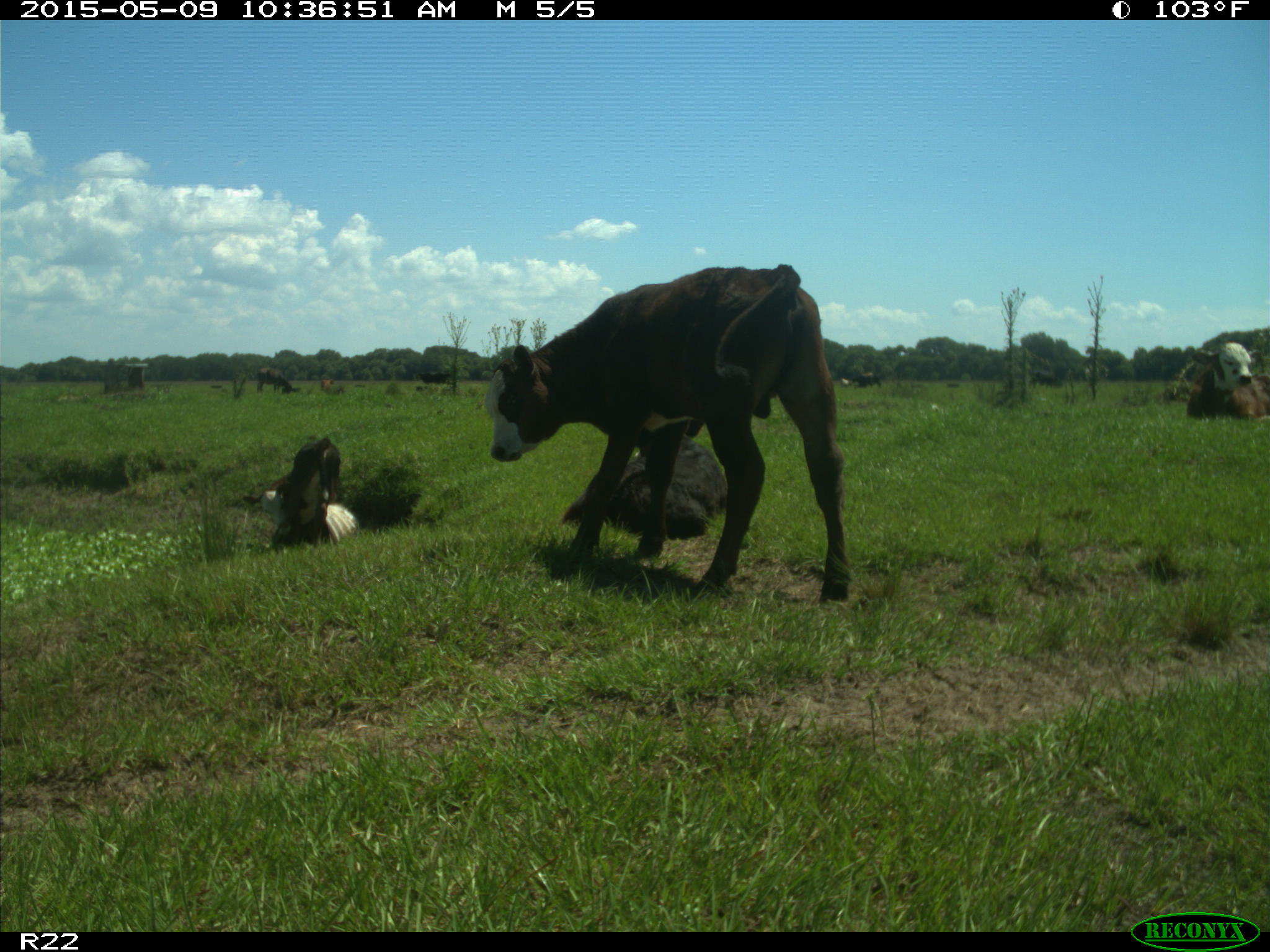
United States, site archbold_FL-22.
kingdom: Animalia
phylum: Chordata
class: Mammalia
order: Artiodactyla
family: Bovidae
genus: Bos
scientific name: Bos taurus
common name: domestic cow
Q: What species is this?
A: Bos taurus (domestic cow).